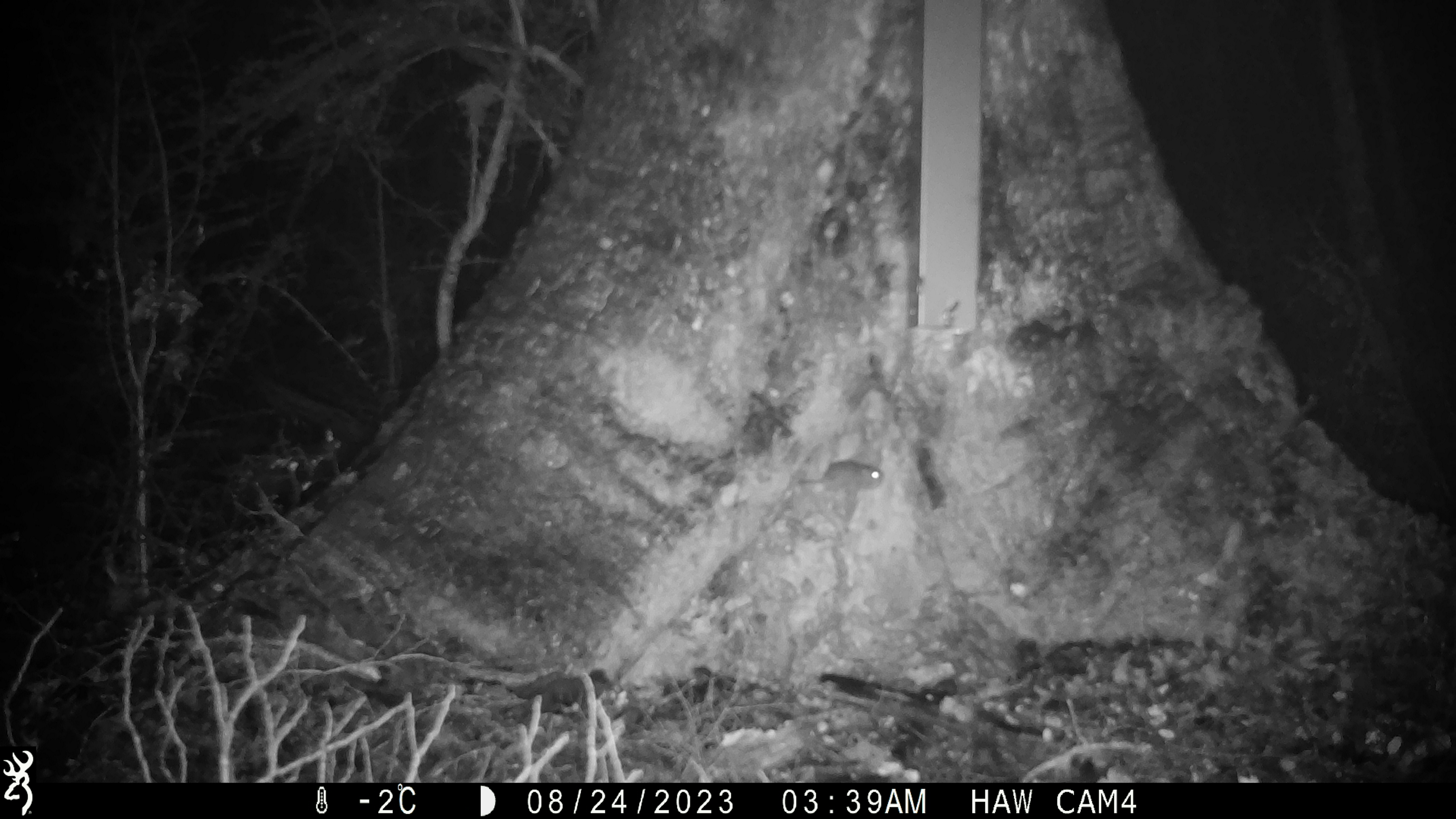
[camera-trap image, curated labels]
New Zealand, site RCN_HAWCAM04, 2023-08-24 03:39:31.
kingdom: Animalia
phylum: Chordata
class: Mammalia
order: Rodentia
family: Muridae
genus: Mus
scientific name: Mus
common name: mouse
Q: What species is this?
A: Mouse (Mus).